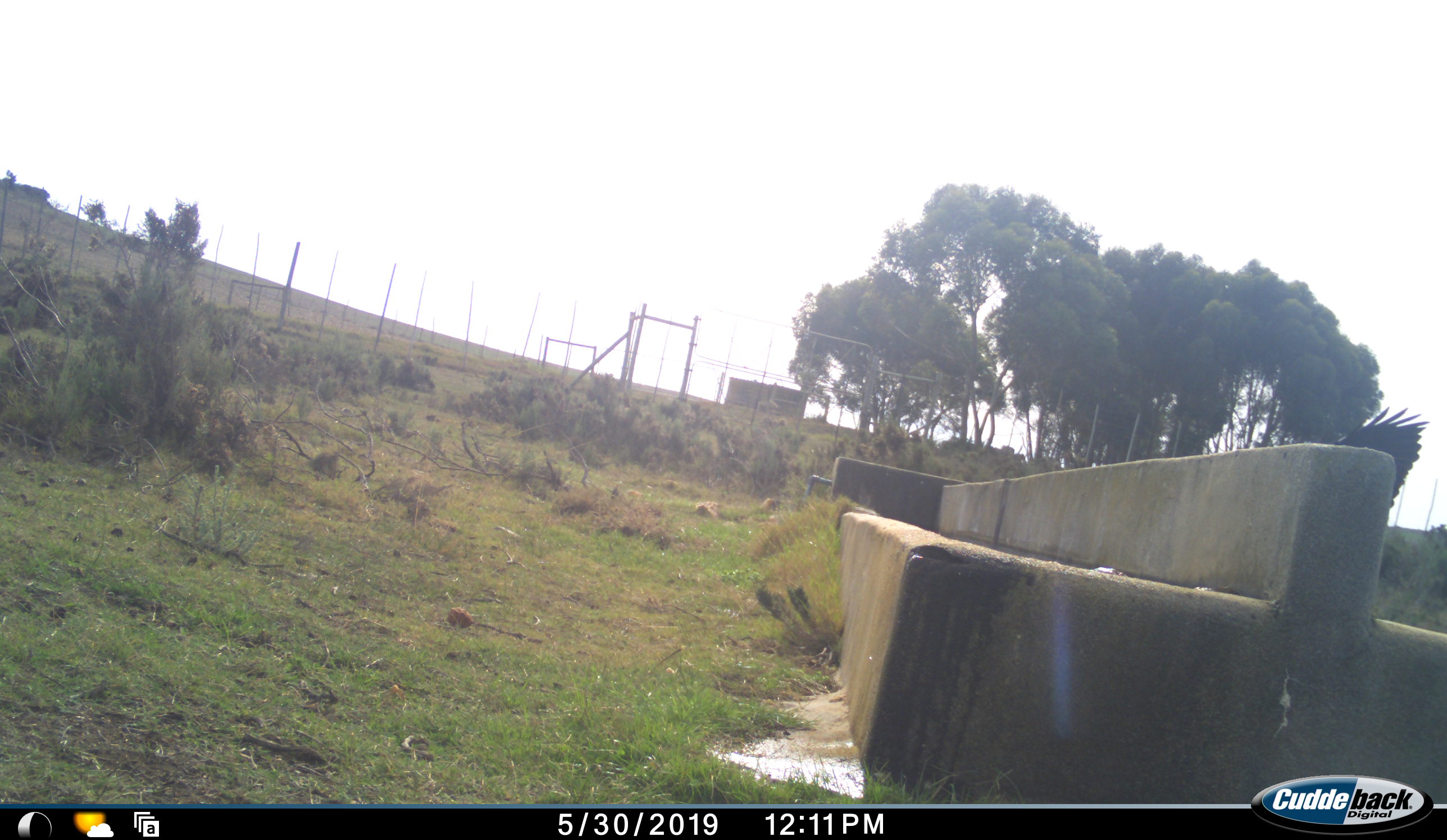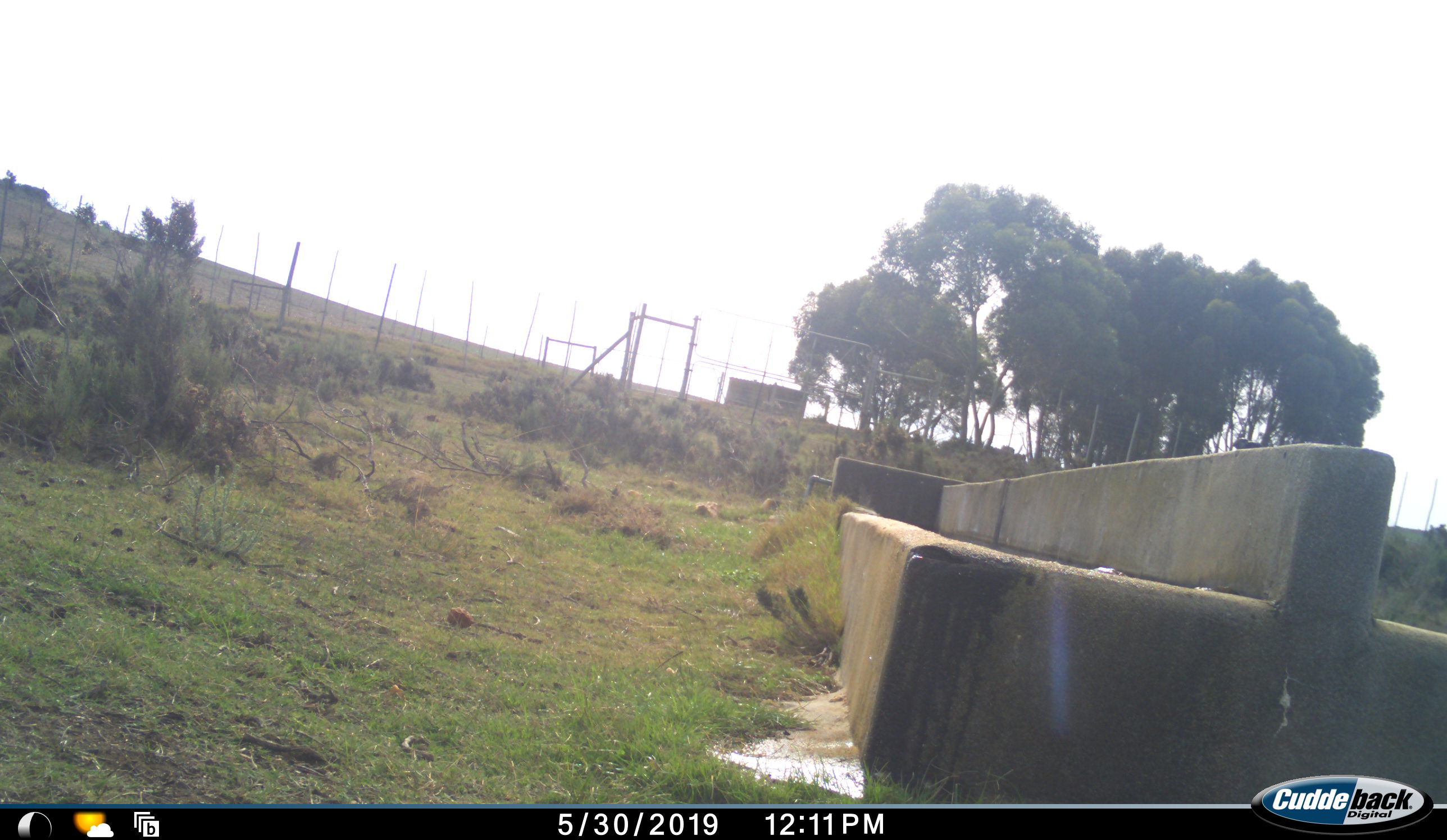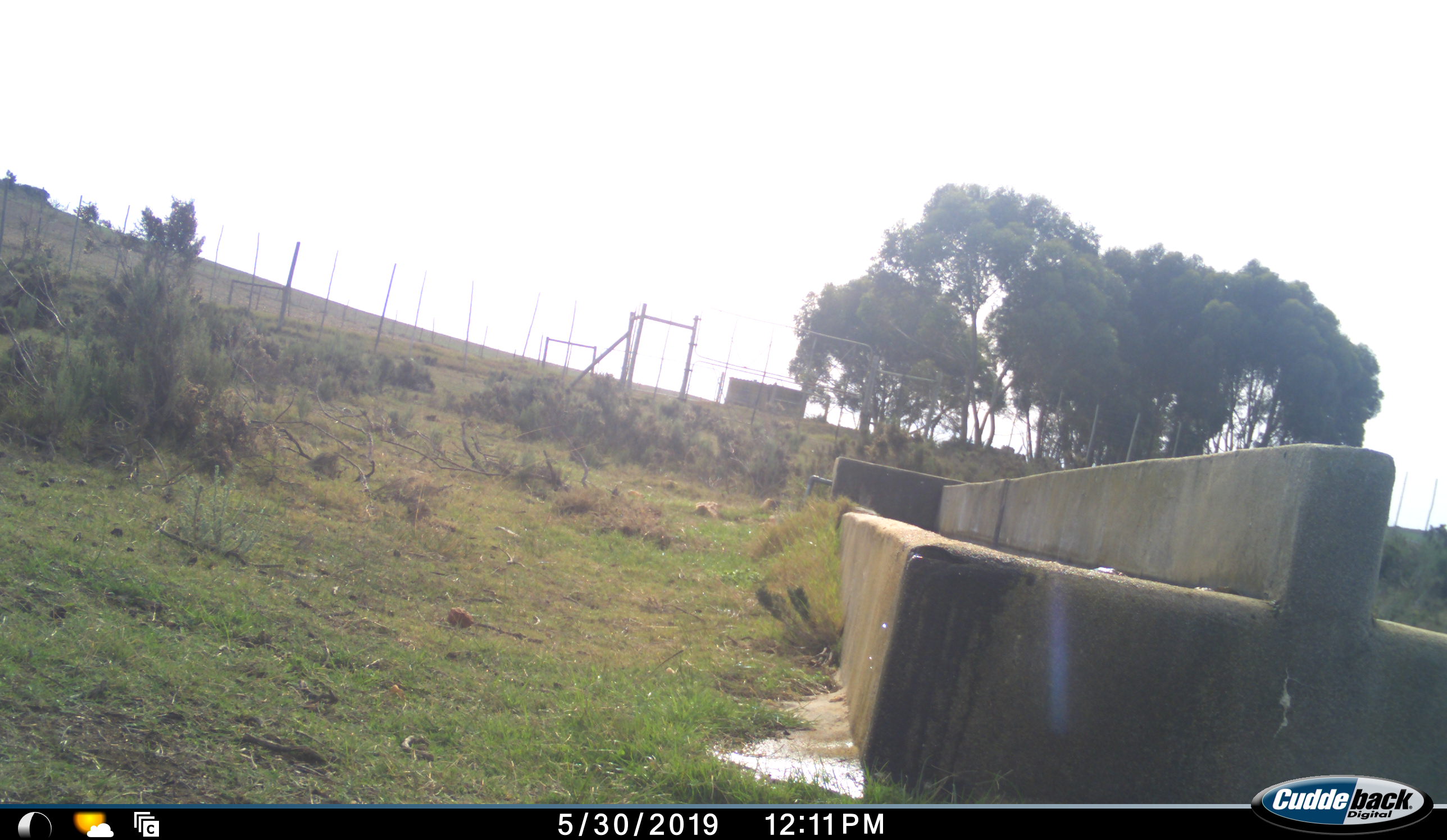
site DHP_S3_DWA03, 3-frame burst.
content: unidentified animal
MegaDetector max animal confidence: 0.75